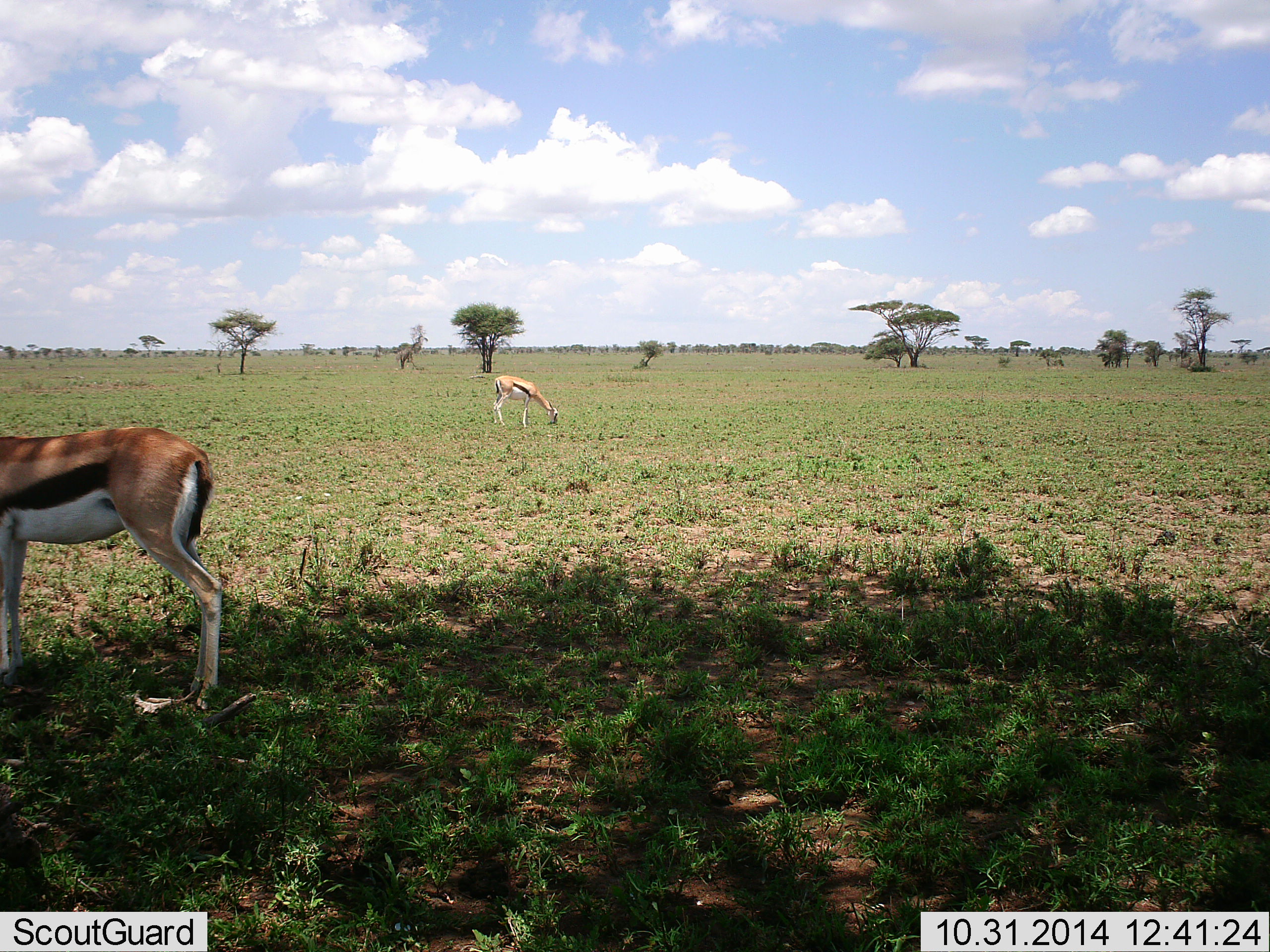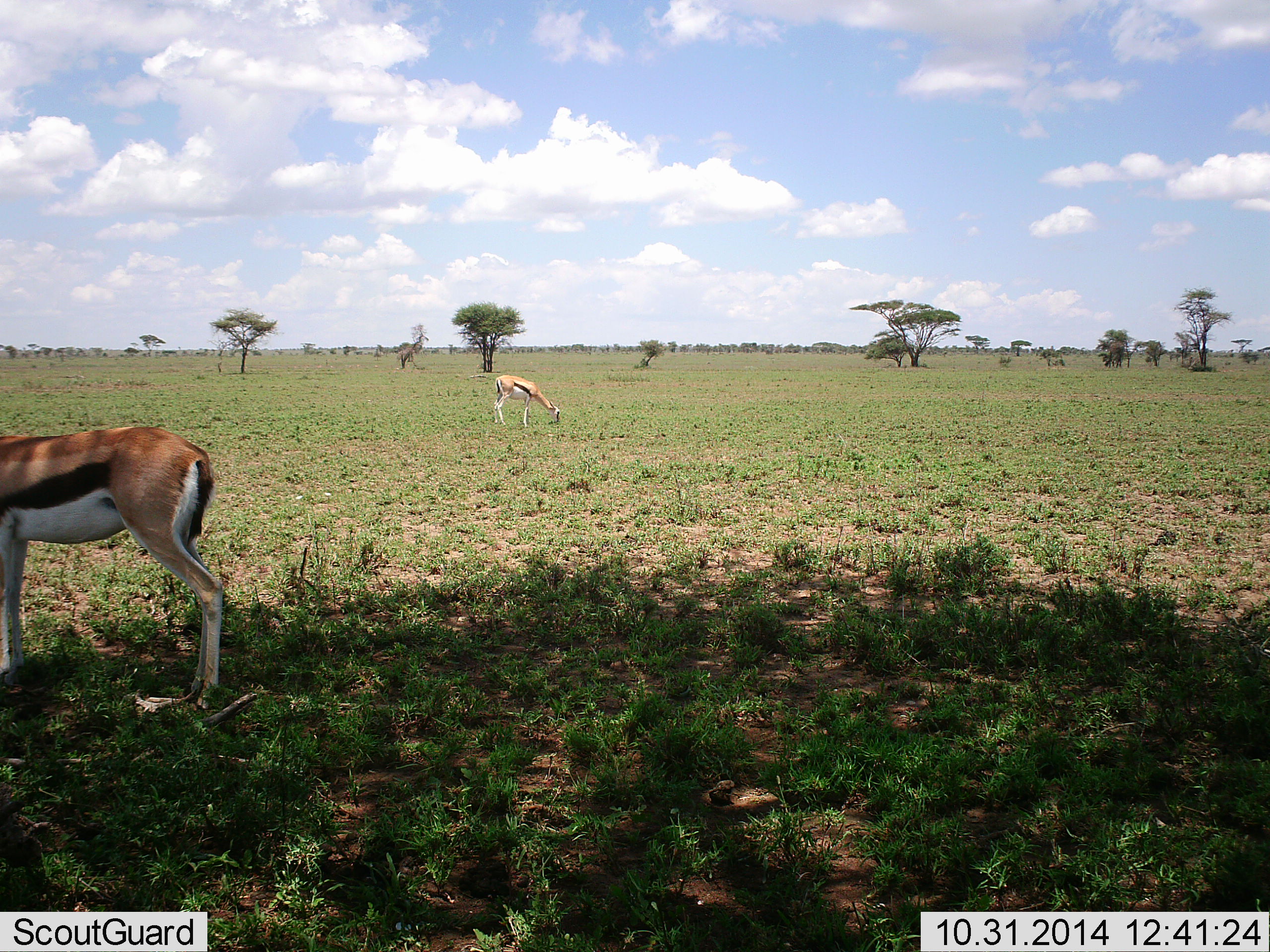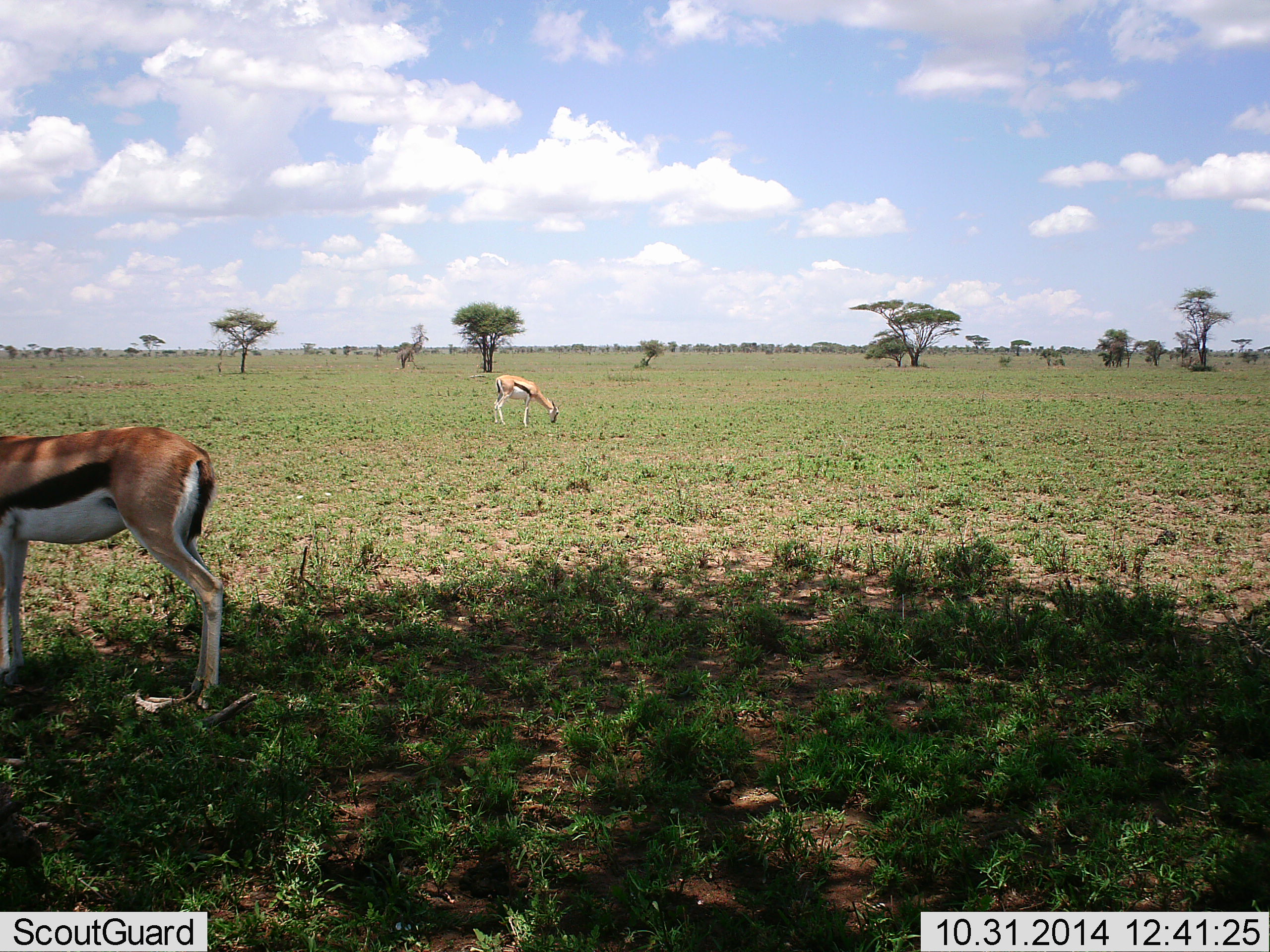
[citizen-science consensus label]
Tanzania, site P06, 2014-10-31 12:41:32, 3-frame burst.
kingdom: Animalia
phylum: Chordata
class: Mammalia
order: Artiodactyla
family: Bovidae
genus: Eudorcas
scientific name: Eudorcas thomsonii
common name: thomson's gazelle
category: gazellethomsons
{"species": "gazellethomsons (thomson's gazelle) (Eudorcas thomsonii)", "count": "2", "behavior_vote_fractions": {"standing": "70%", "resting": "0%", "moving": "0%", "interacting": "0%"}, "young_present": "0%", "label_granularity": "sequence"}